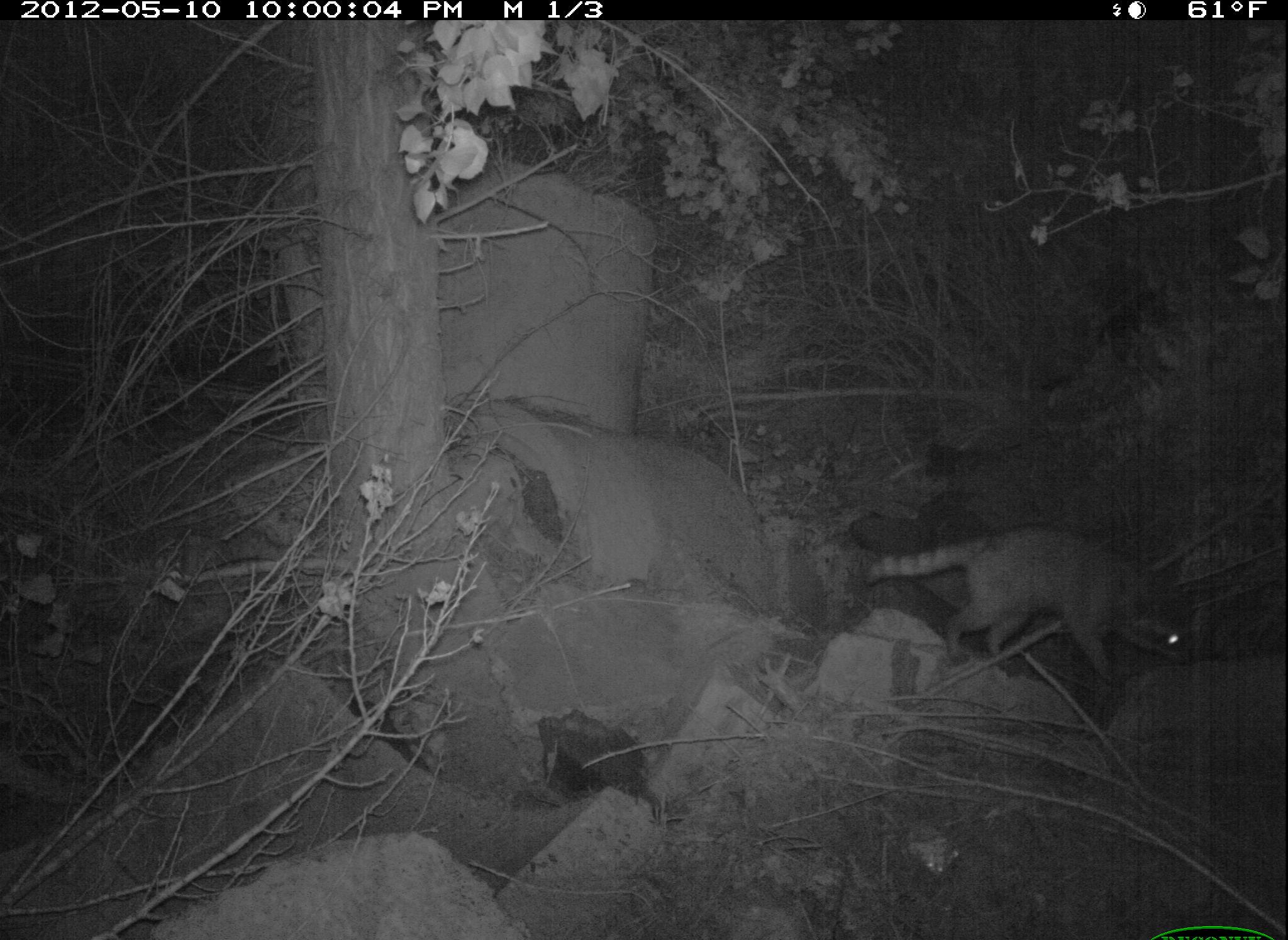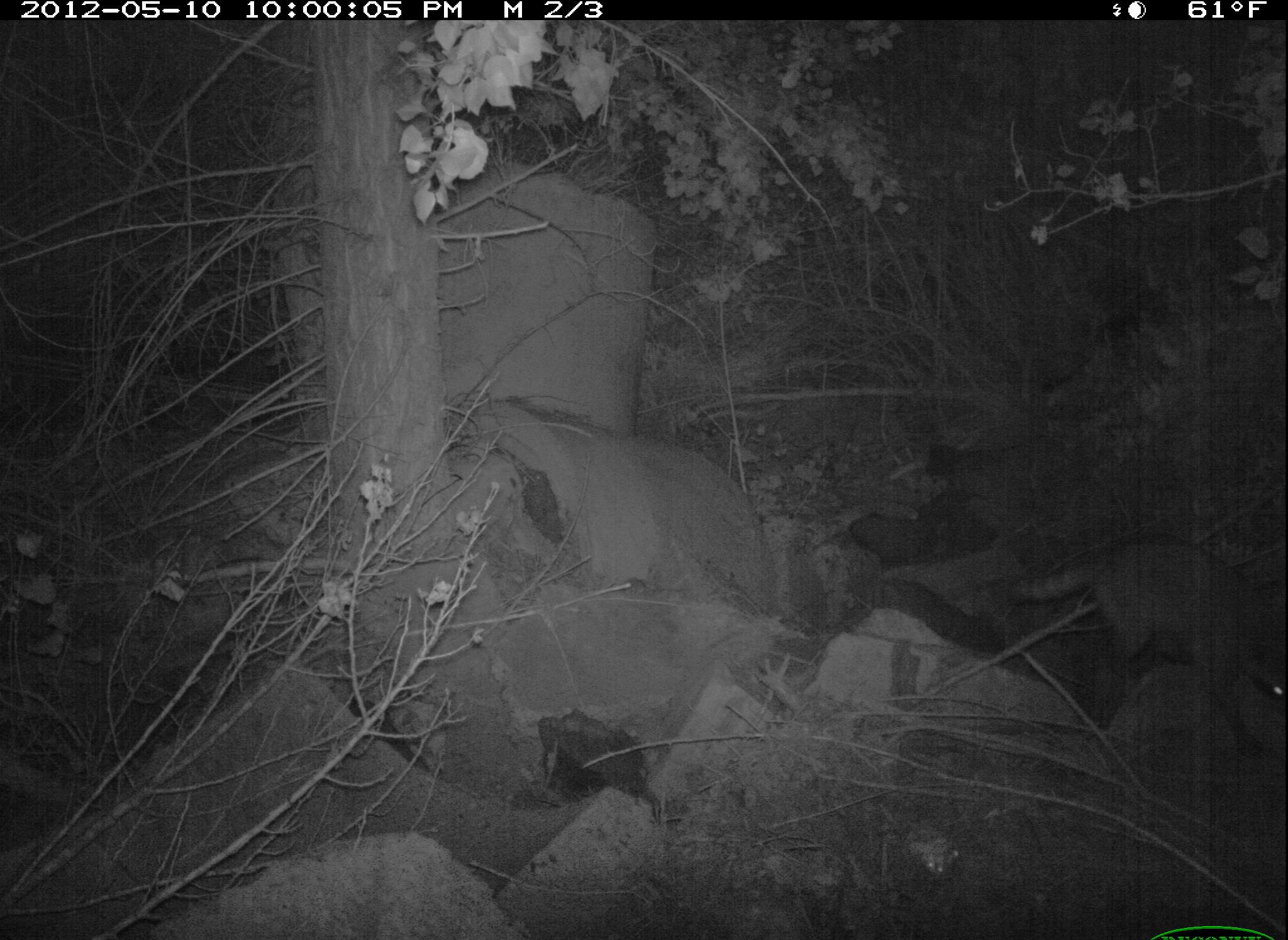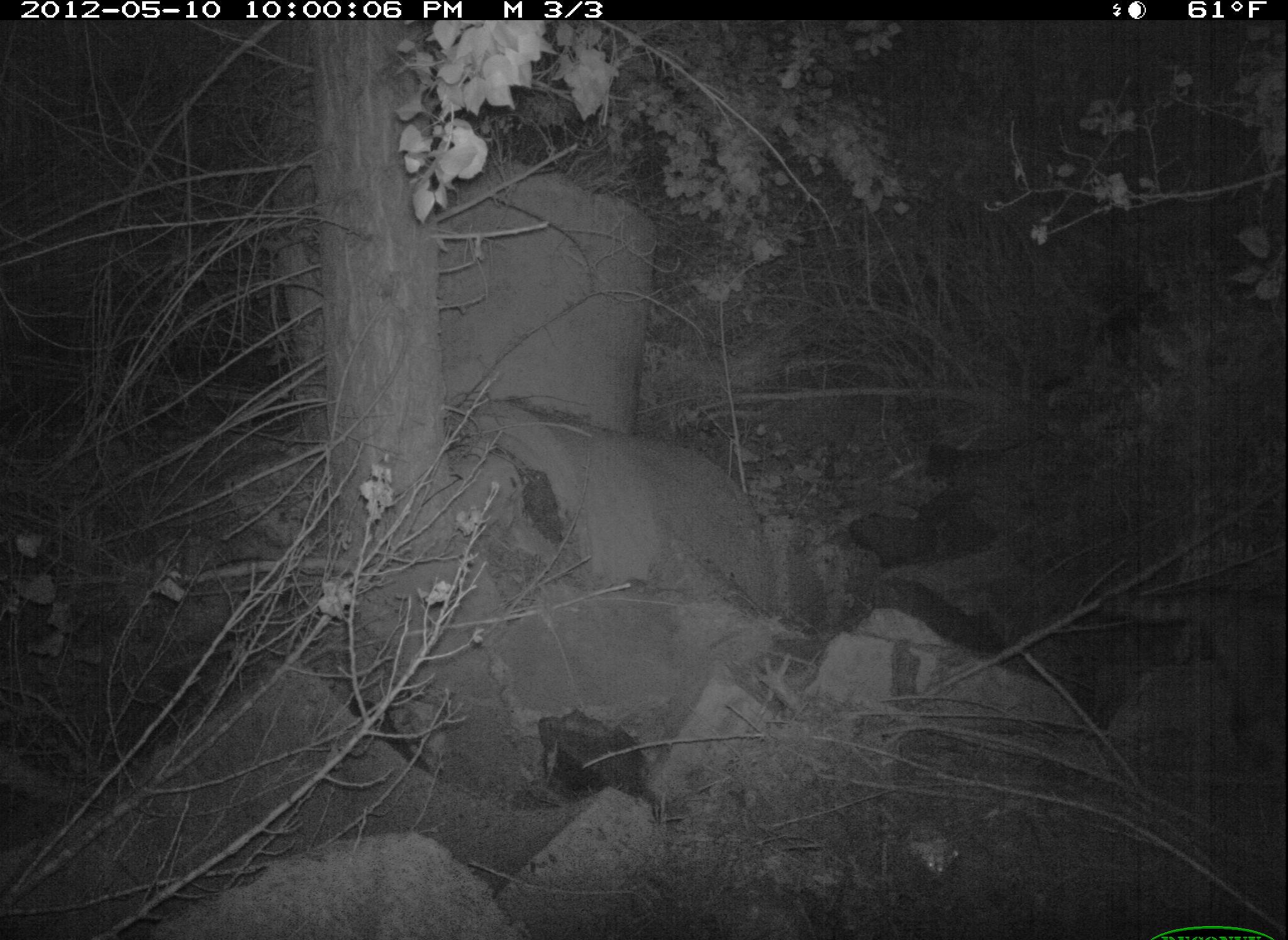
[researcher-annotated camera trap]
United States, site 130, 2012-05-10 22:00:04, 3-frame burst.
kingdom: Animalia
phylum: Chordata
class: Mammalia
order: Carnivora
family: Procyonidae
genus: Procyon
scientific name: Procyon lotor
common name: raccoon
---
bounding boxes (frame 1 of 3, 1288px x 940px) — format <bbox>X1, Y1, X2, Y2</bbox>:
raccoon: <bbox>861, 491, 1202, 697</bbox>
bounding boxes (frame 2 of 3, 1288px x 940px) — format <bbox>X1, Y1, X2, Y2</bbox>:
raccoon: <bbox>1006, 520, 1287, 748</bbox>